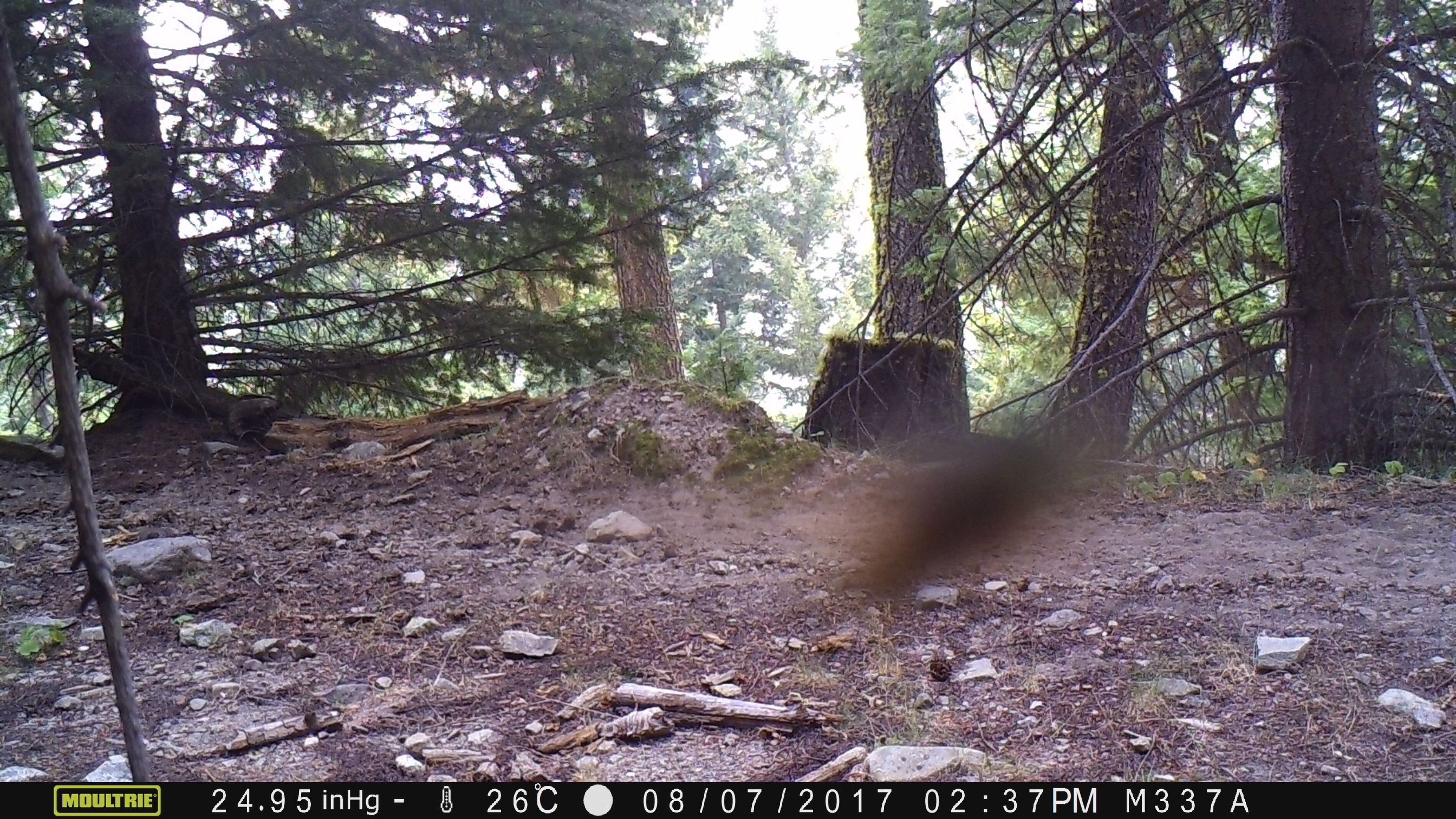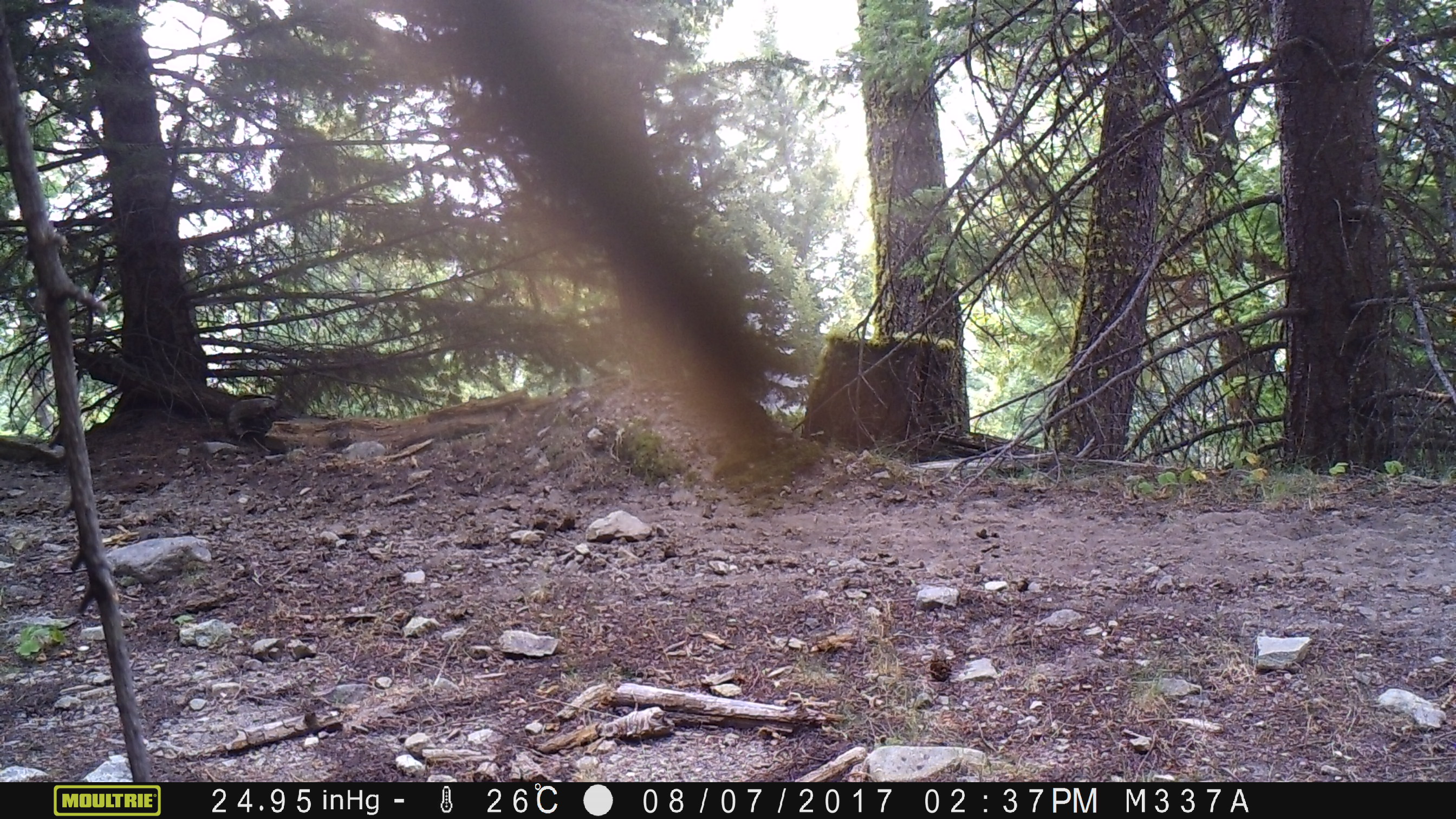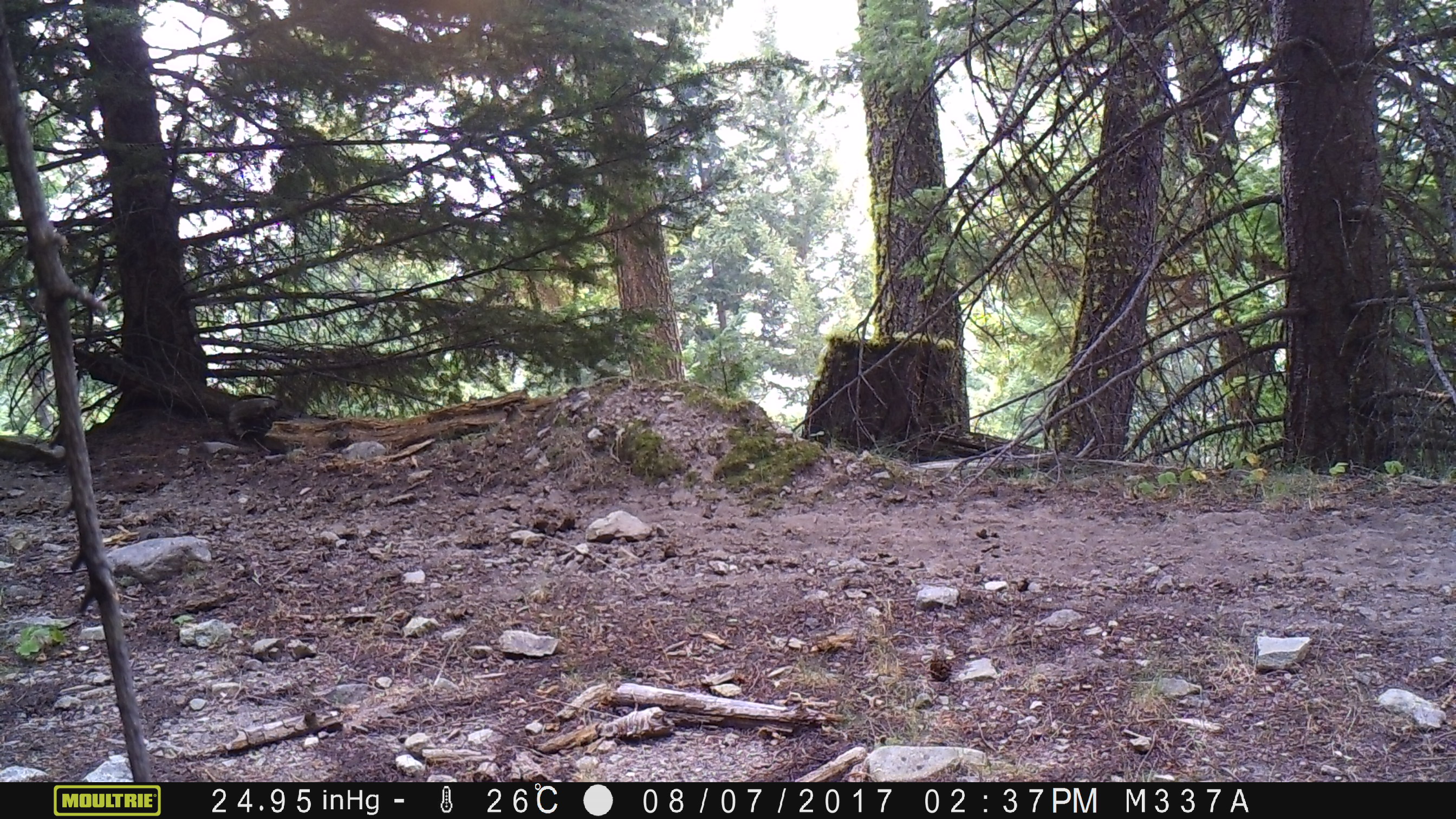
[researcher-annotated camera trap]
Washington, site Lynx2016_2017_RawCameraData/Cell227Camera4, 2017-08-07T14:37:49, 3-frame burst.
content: unidentified animal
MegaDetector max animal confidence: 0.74